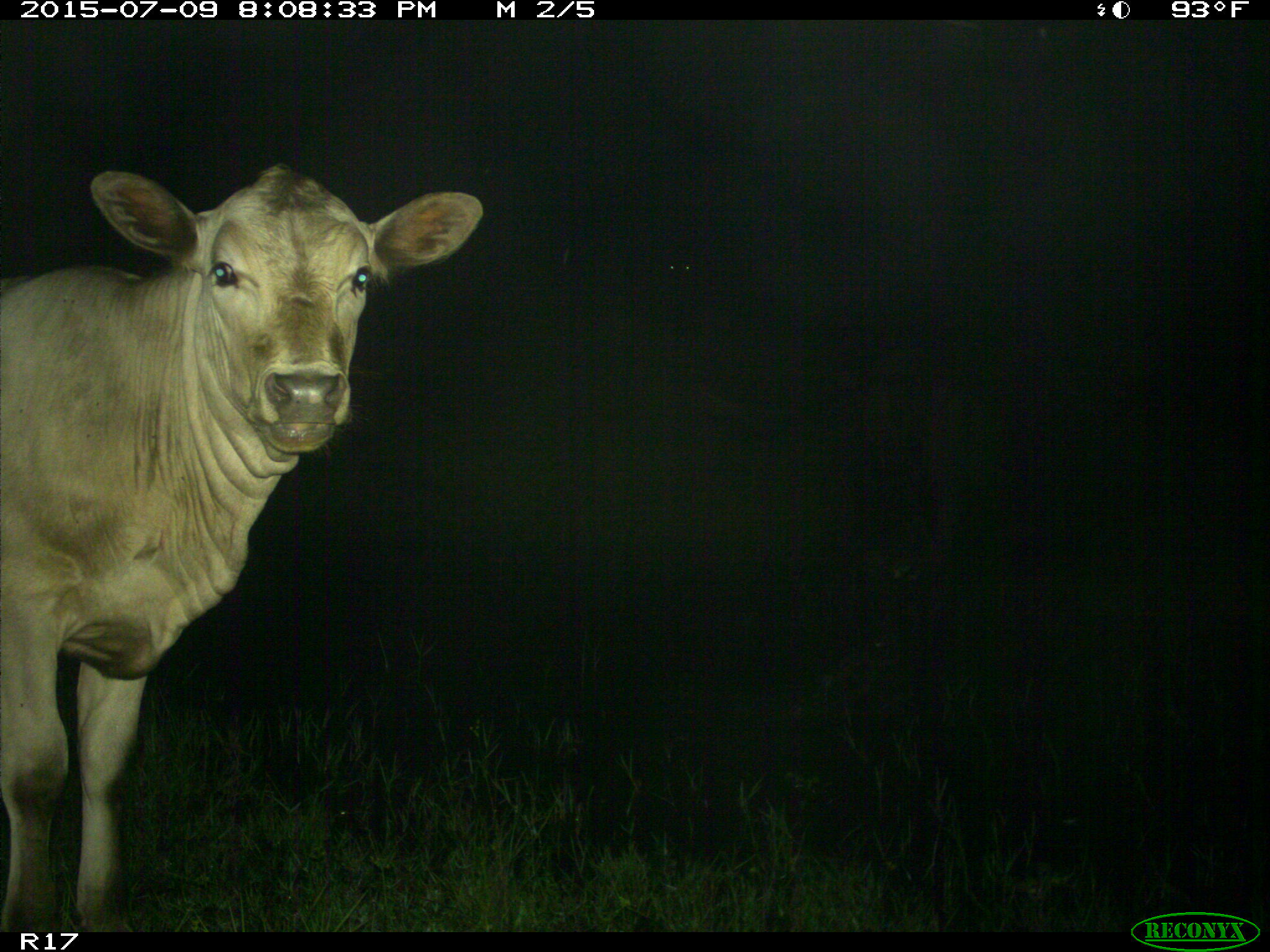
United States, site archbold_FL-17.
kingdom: Animalia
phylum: Chordata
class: Mammalia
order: Artiodactyla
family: Bovidae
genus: Bos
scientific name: Bos taurus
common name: domestic cow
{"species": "Bos taurus (domestic cow)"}